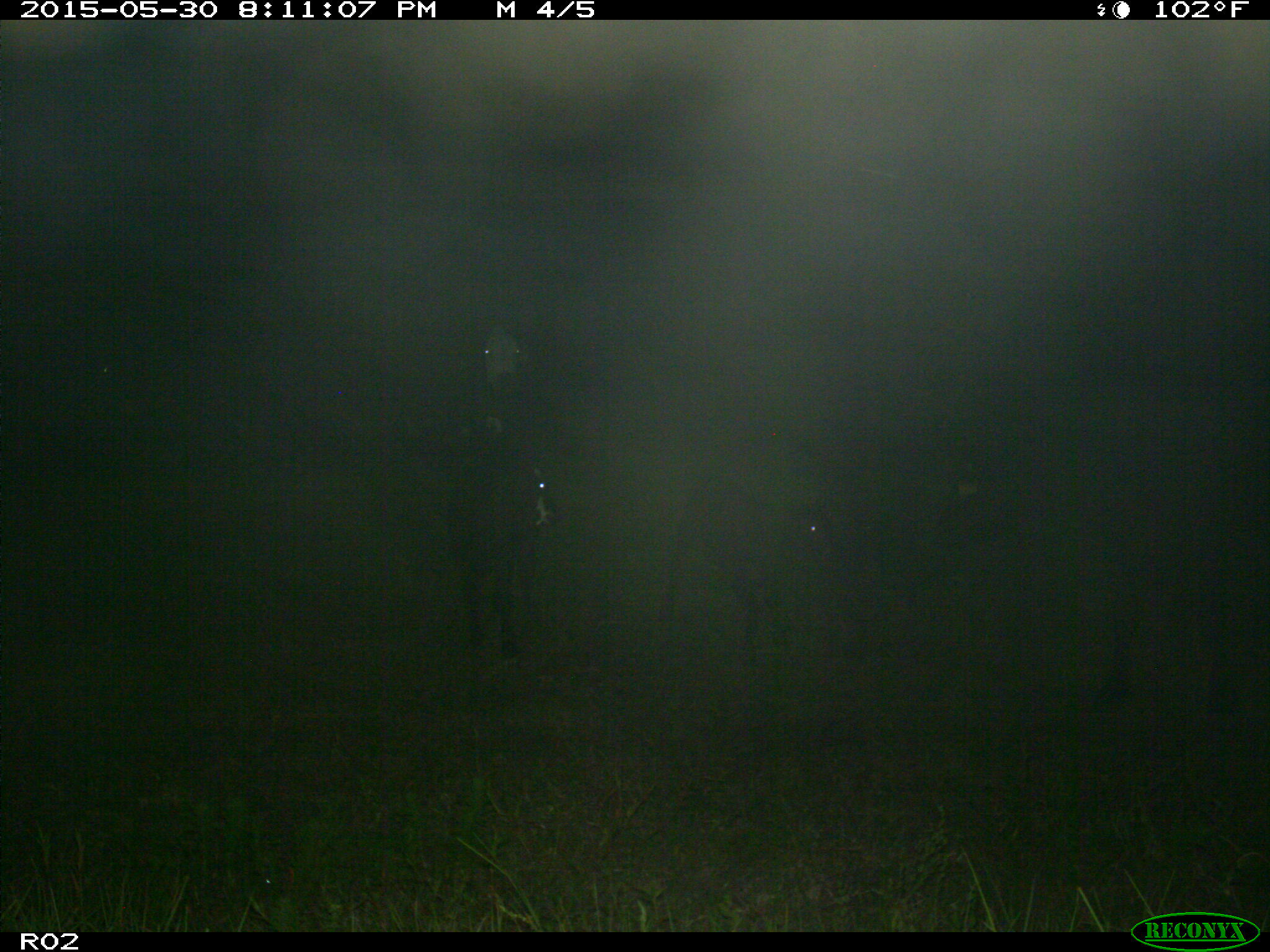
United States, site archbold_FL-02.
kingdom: Animalia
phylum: Chordata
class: Mammalia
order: Artiodactyla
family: Bovidae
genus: Bos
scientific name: Bos taurus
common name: domestic cow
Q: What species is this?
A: Bos taurus (domestic cow).